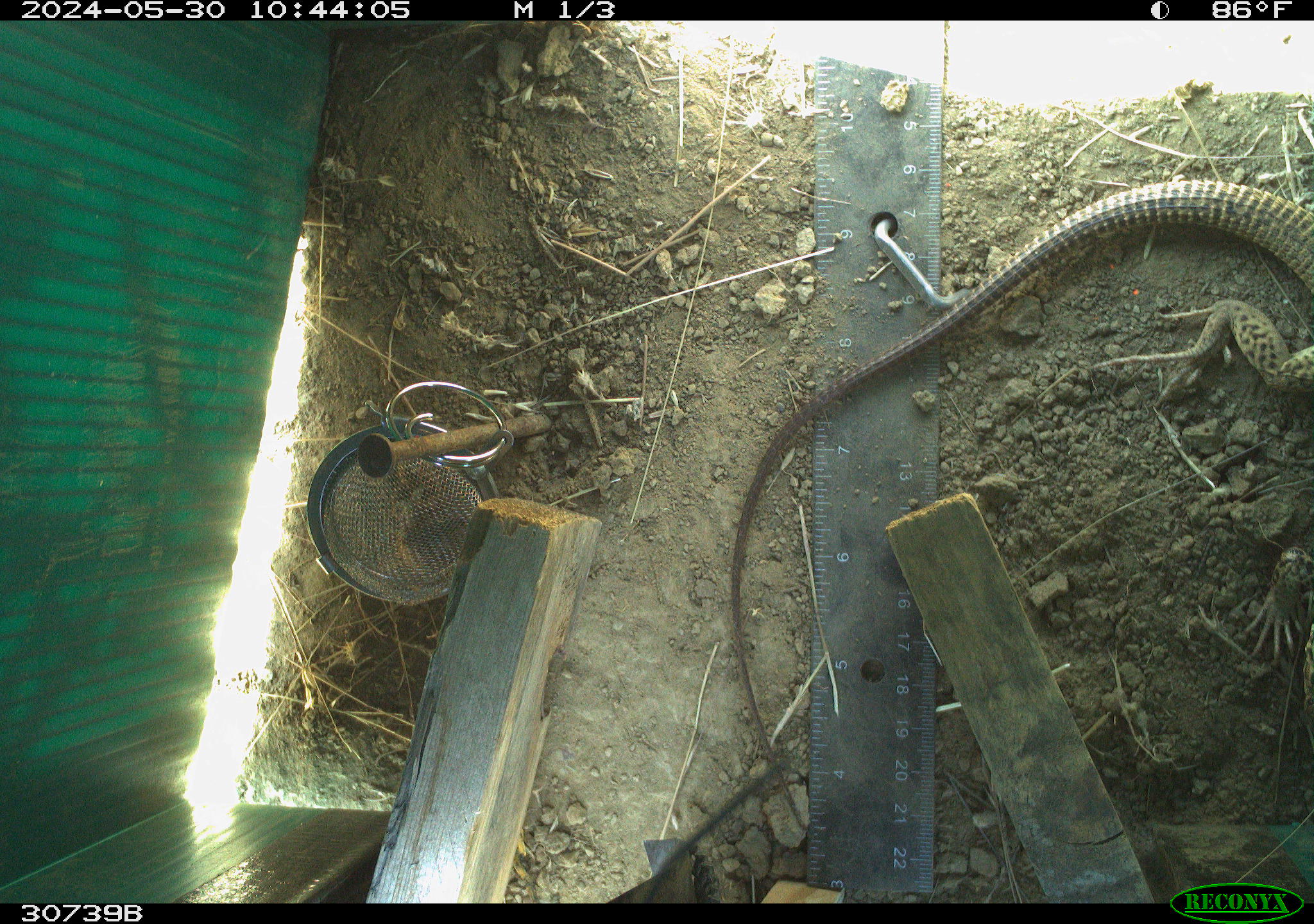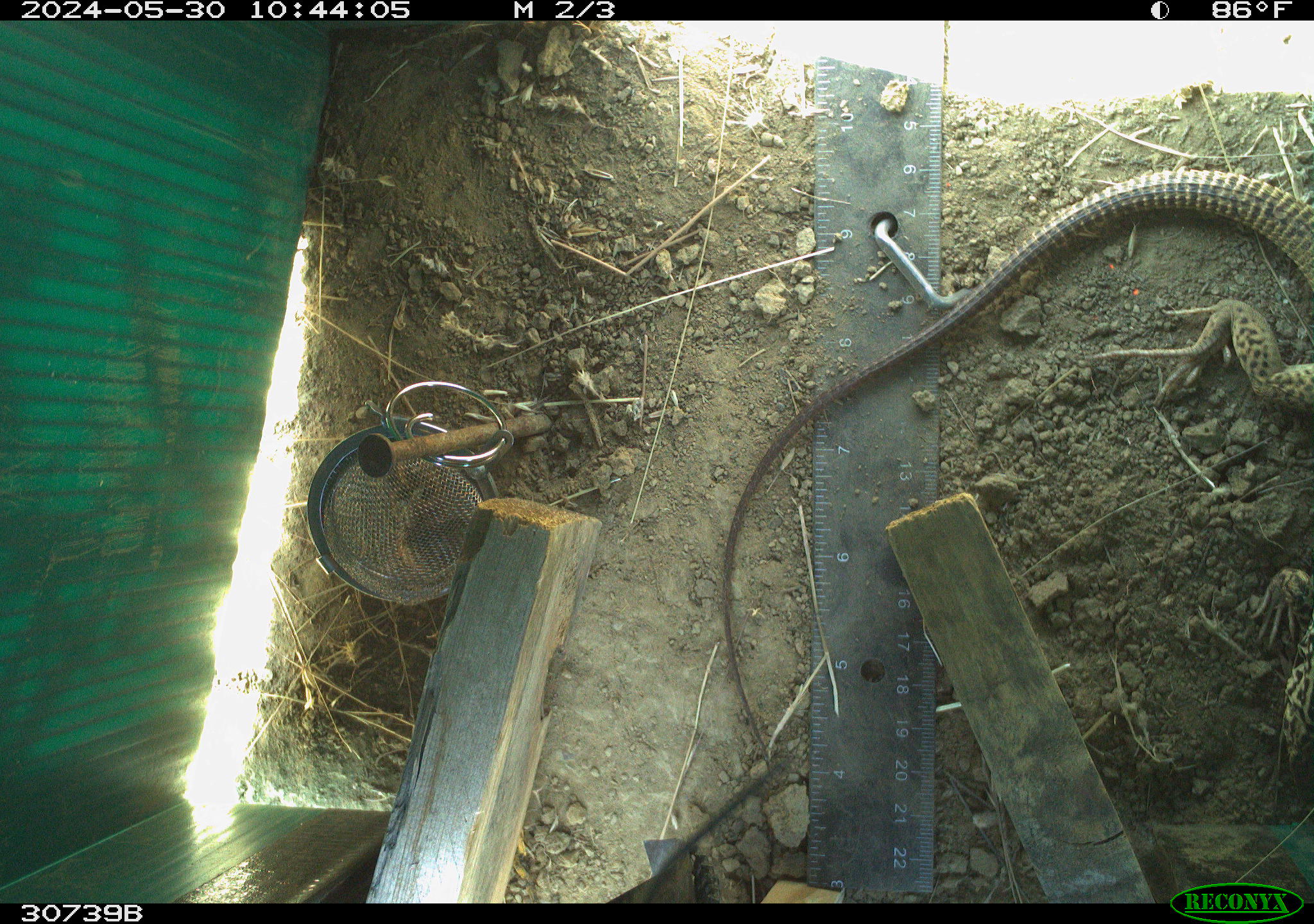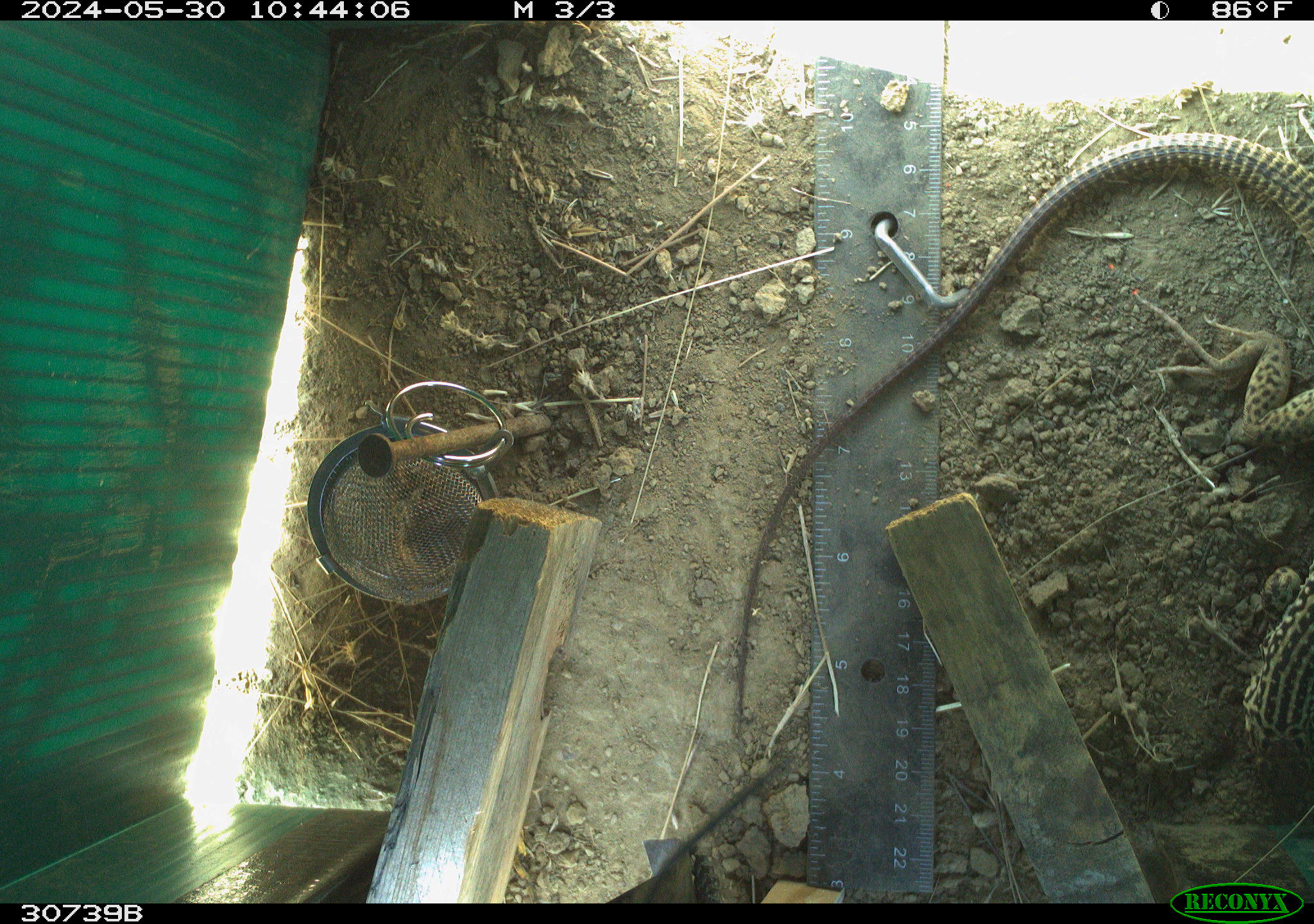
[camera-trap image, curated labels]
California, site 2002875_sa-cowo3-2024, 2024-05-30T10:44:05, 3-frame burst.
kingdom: Animalia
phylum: Chordata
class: Reptilia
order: Squamata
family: Teiidae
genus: Aspidoscelis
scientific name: Aspidoscelis tigris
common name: western whiptail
Western whiptail (Aspidoscelis tigris).